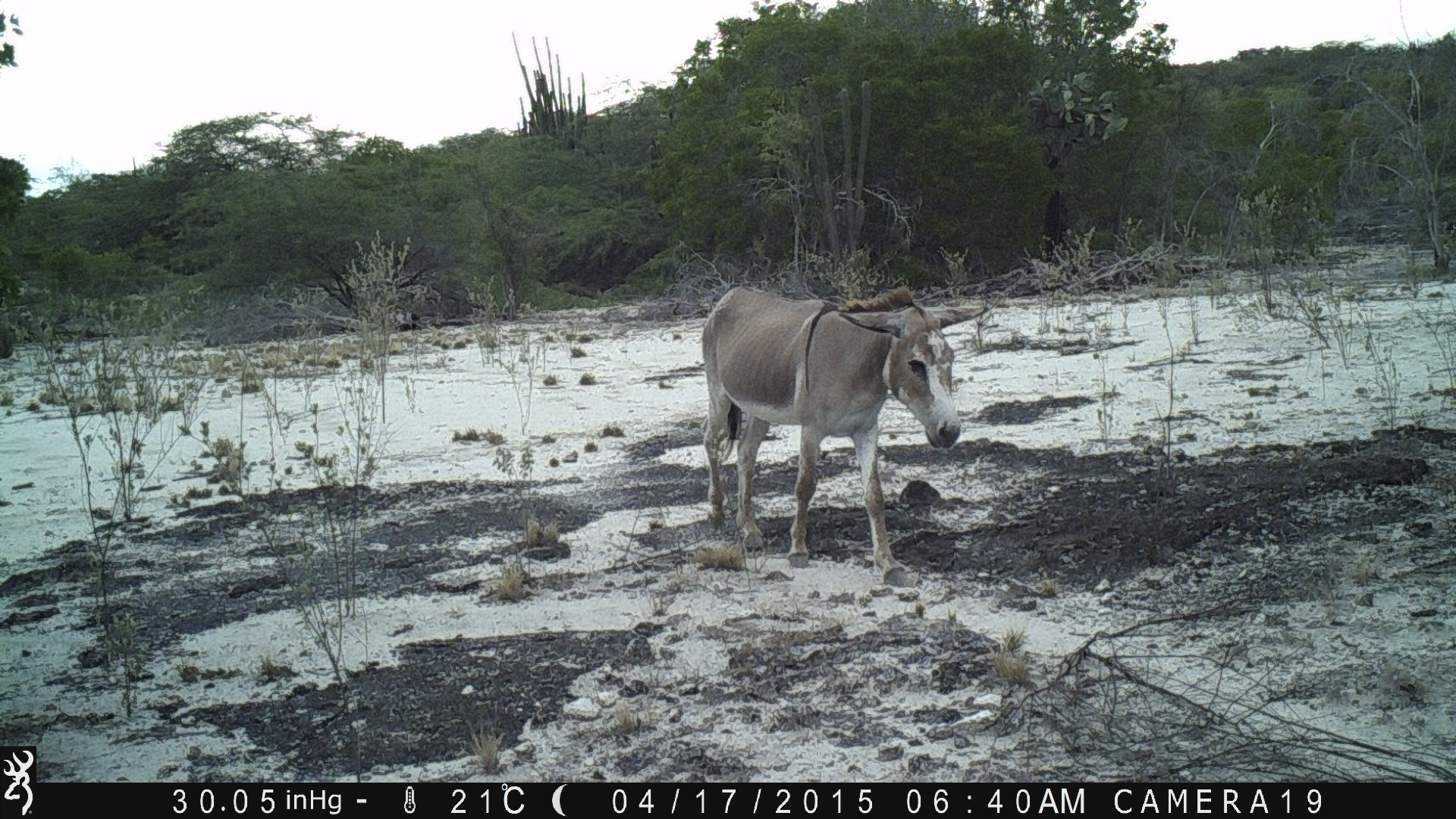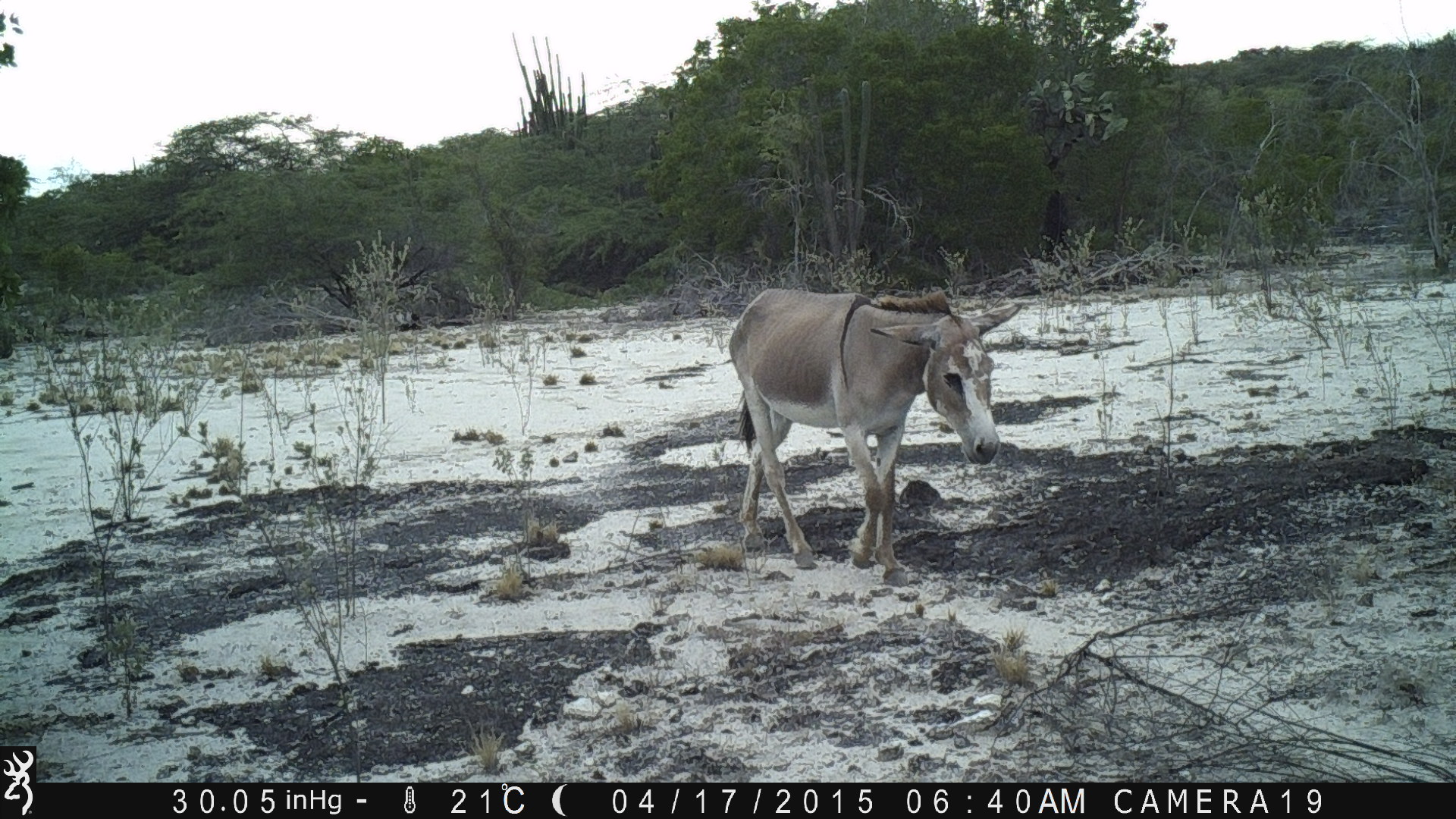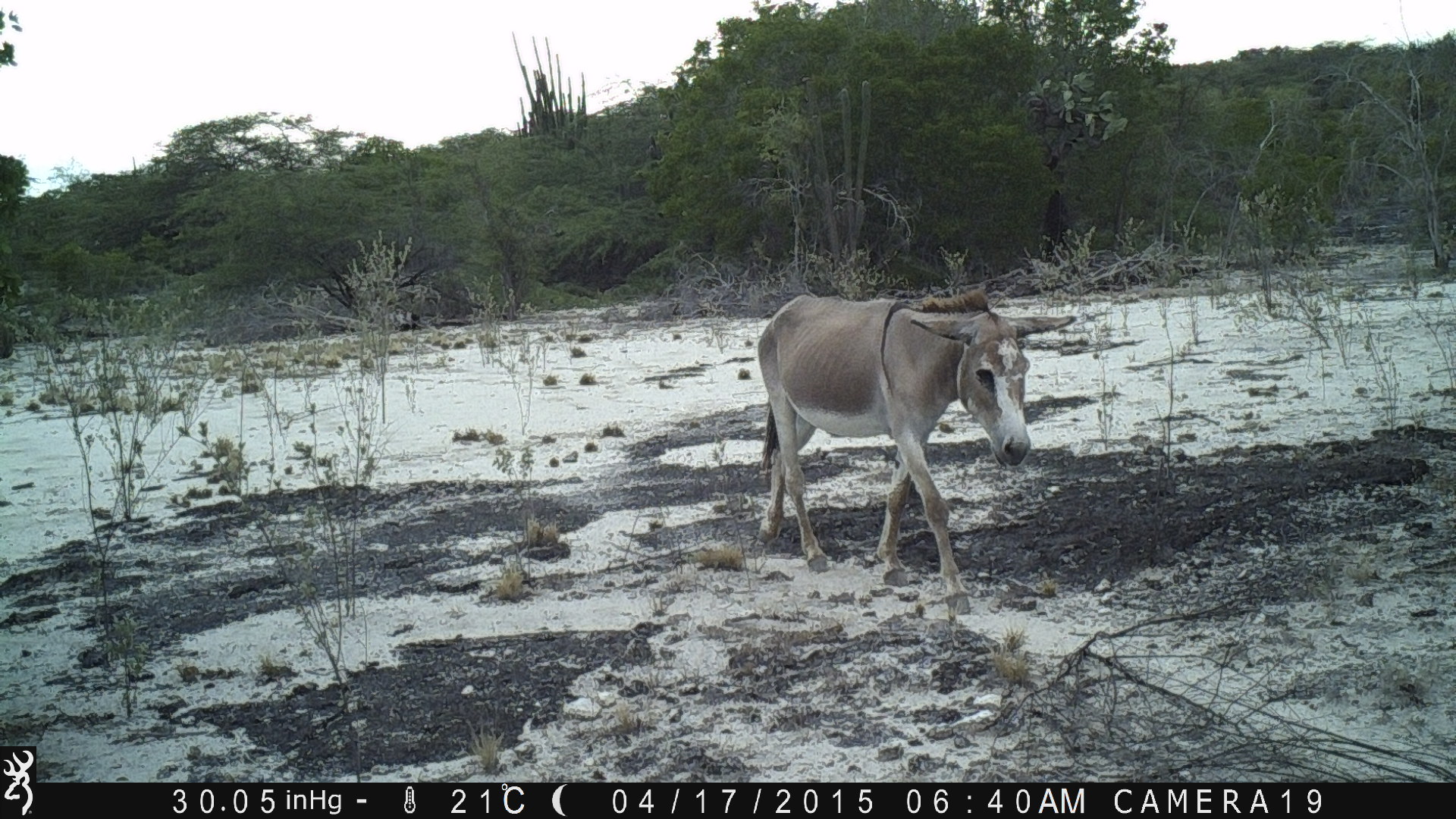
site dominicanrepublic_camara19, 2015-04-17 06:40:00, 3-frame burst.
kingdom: Animalia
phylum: Chordata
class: Mammalia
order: Perissodactyla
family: Equidae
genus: Equus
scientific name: Equus asinus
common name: donkey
Donkey (Equus asinus).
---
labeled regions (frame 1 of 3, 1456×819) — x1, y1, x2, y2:
donkey: 695, 281, 984, 576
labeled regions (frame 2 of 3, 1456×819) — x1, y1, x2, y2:
donkey: 725, 284, 1026, 582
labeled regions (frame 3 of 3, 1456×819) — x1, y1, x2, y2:
donkey: 747, 285, 1068, 618